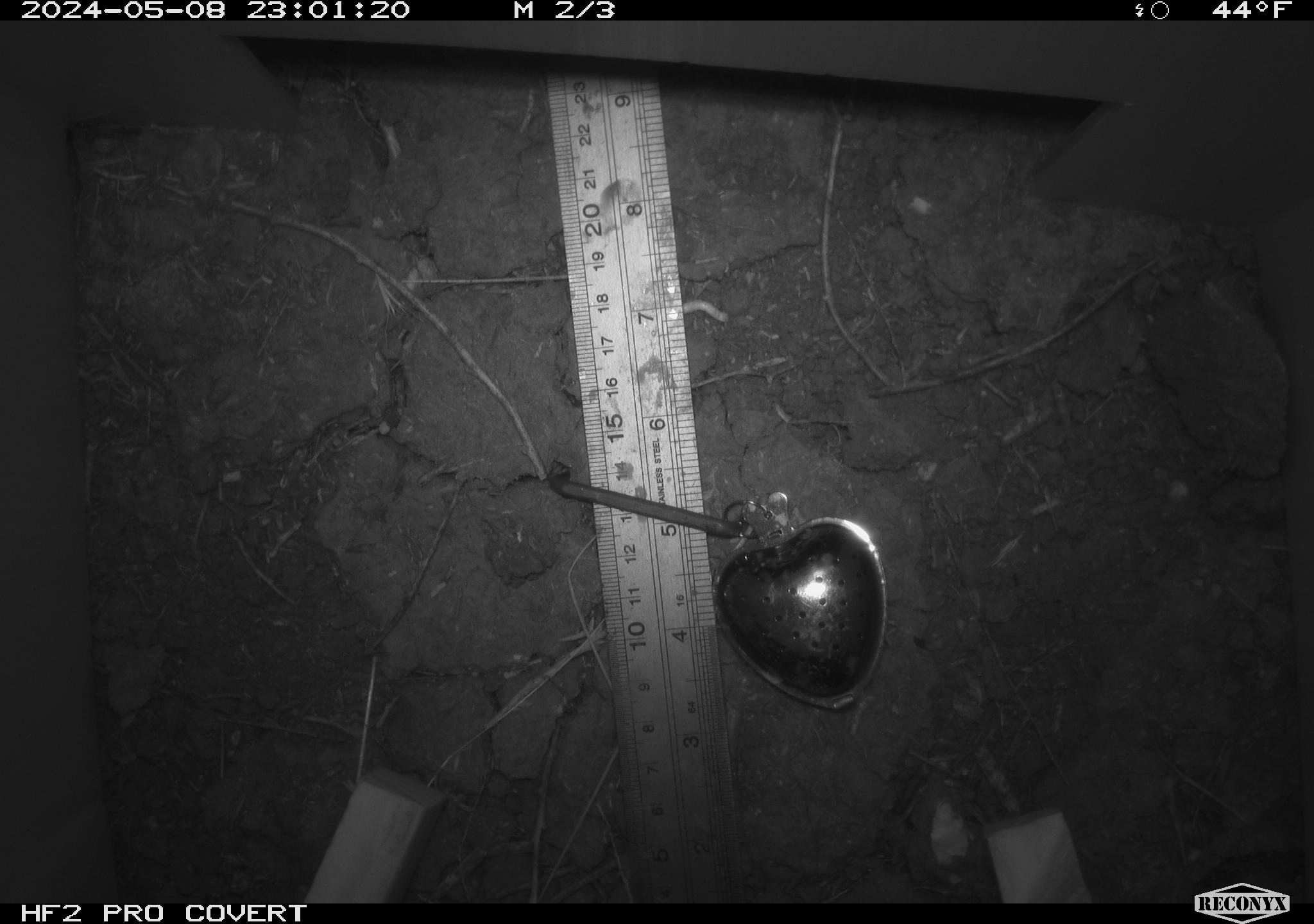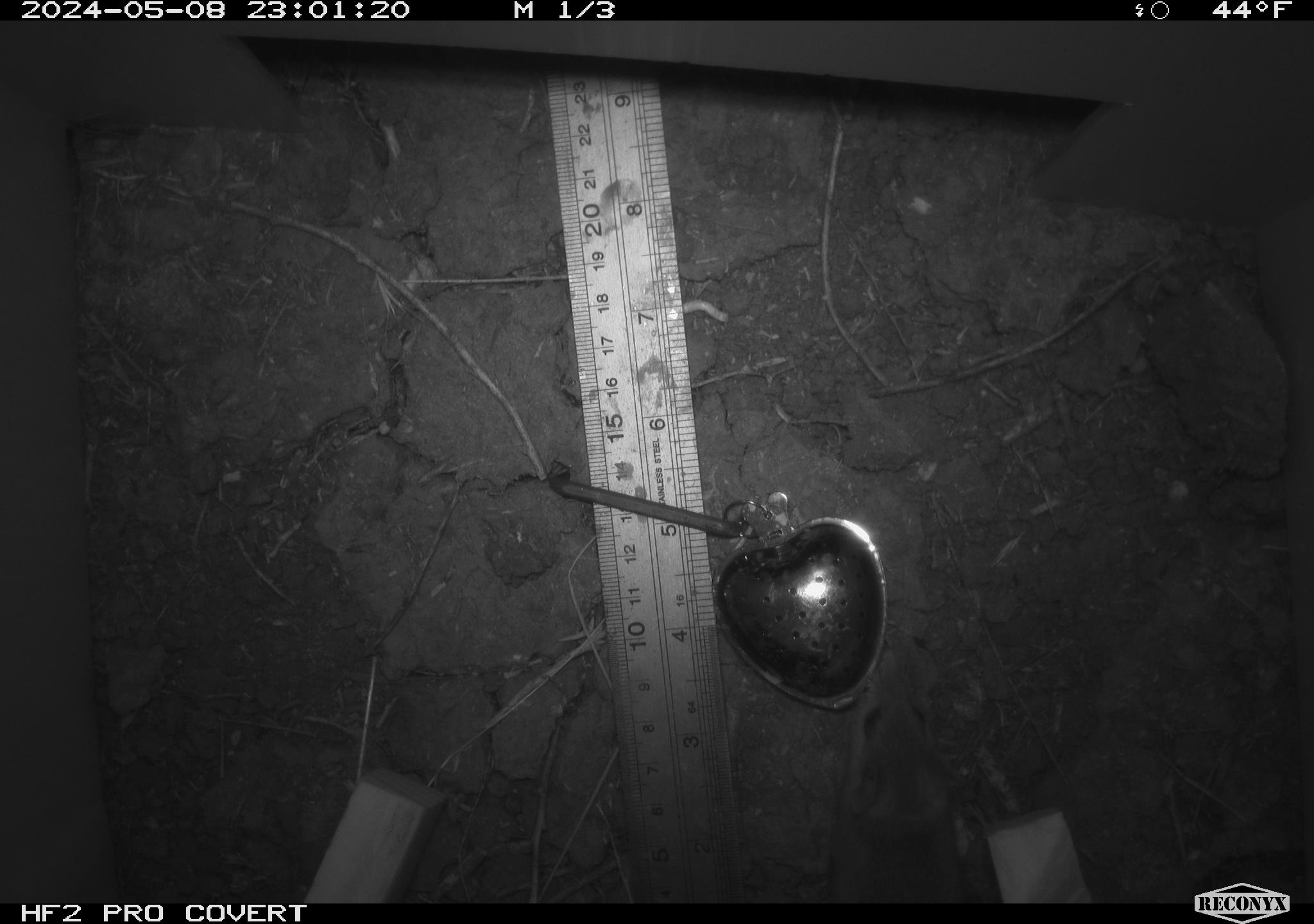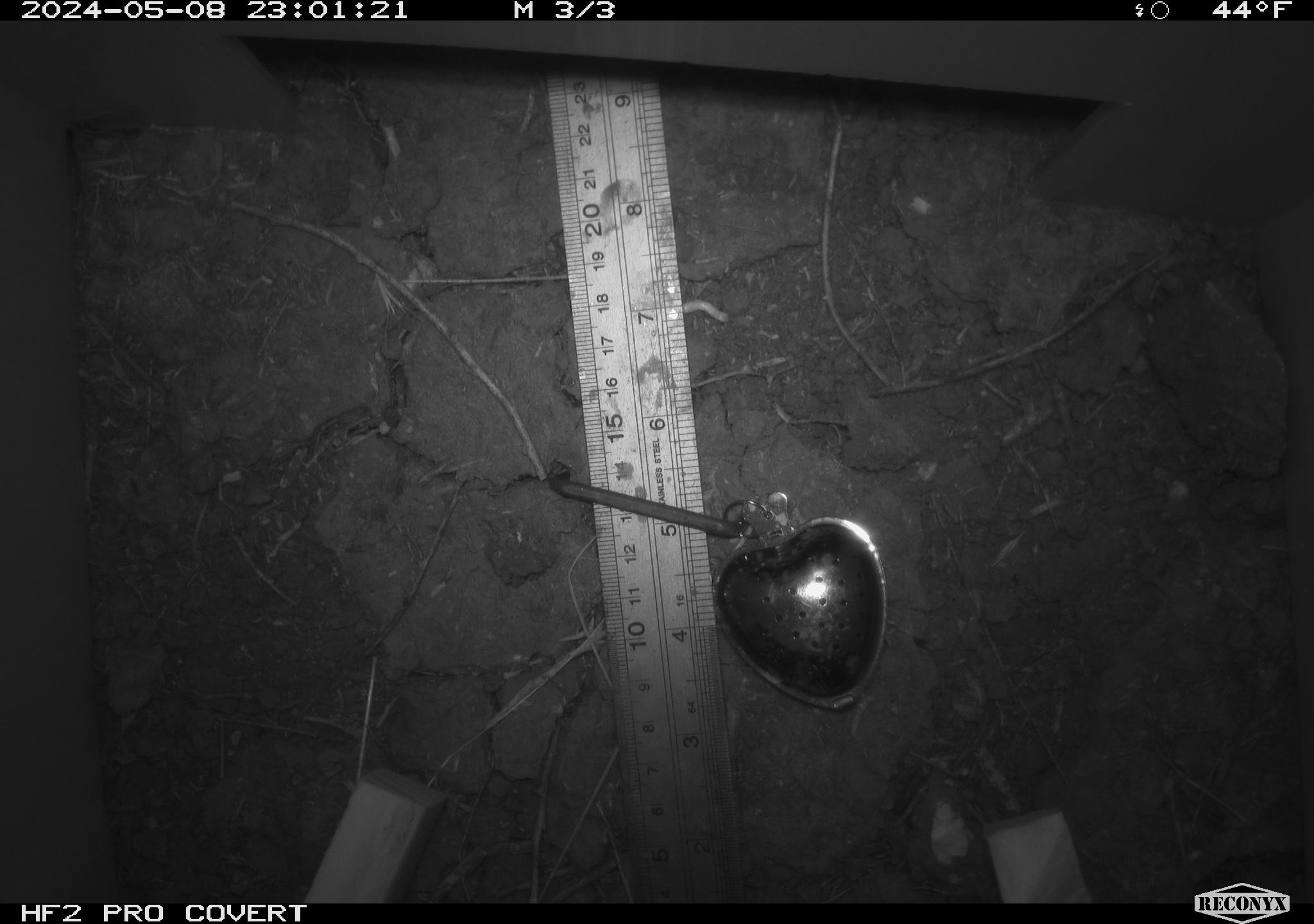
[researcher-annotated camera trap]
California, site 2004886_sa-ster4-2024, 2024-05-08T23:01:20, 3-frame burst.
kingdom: Animalia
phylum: Chordata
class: Mammalia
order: Rodentia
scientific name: Rodentia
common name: mouse species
Mouse species (Rodentia).